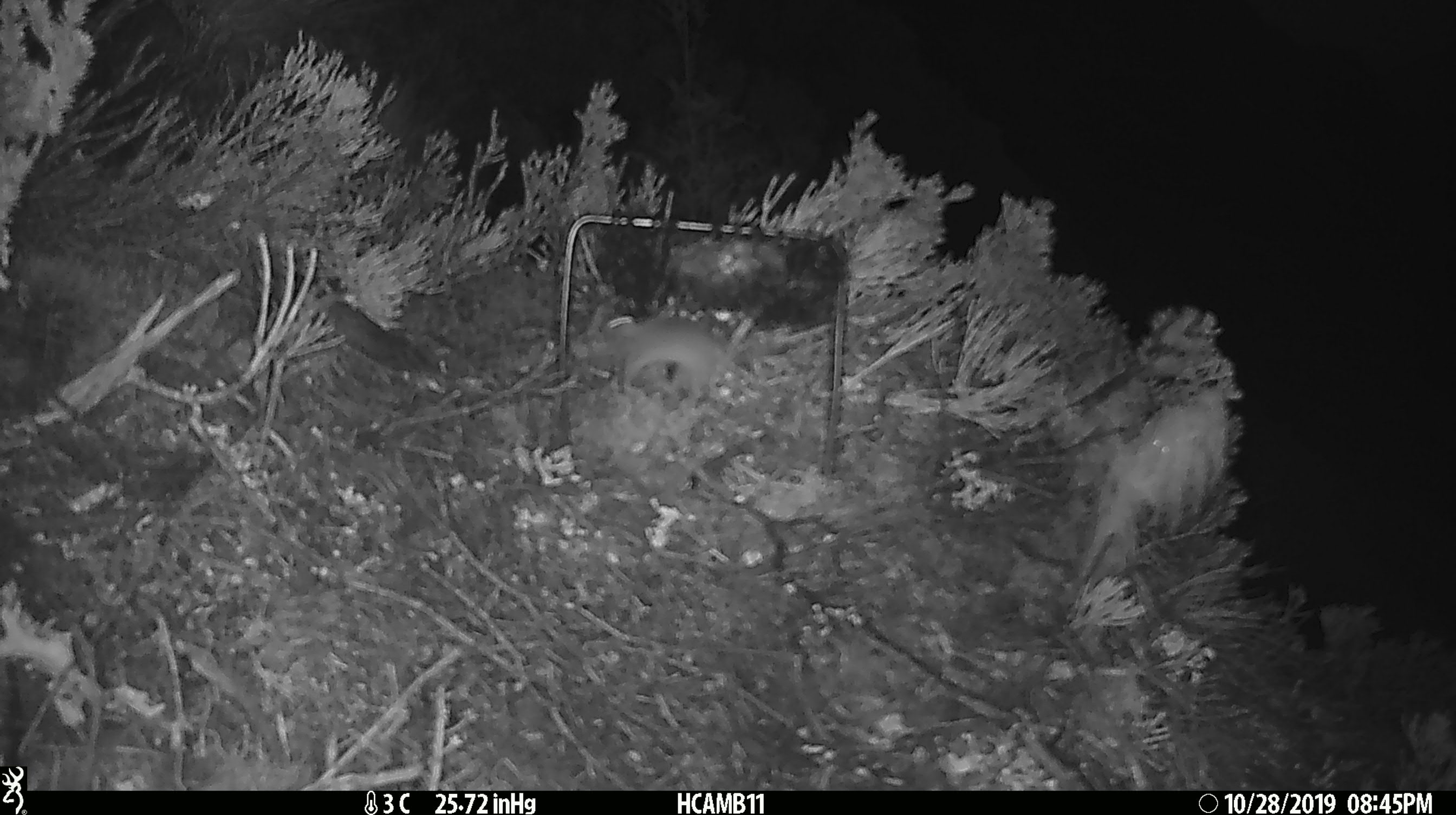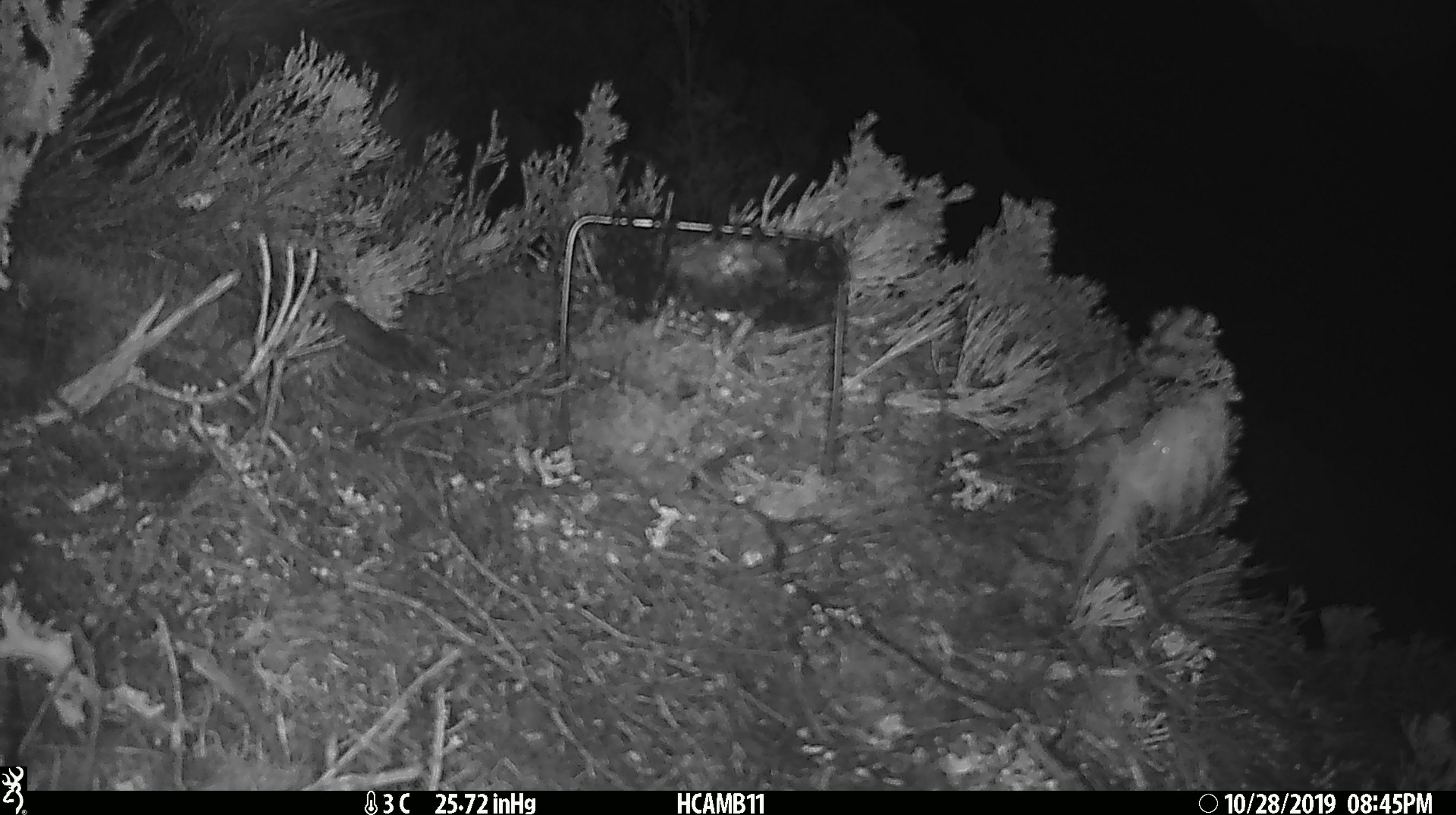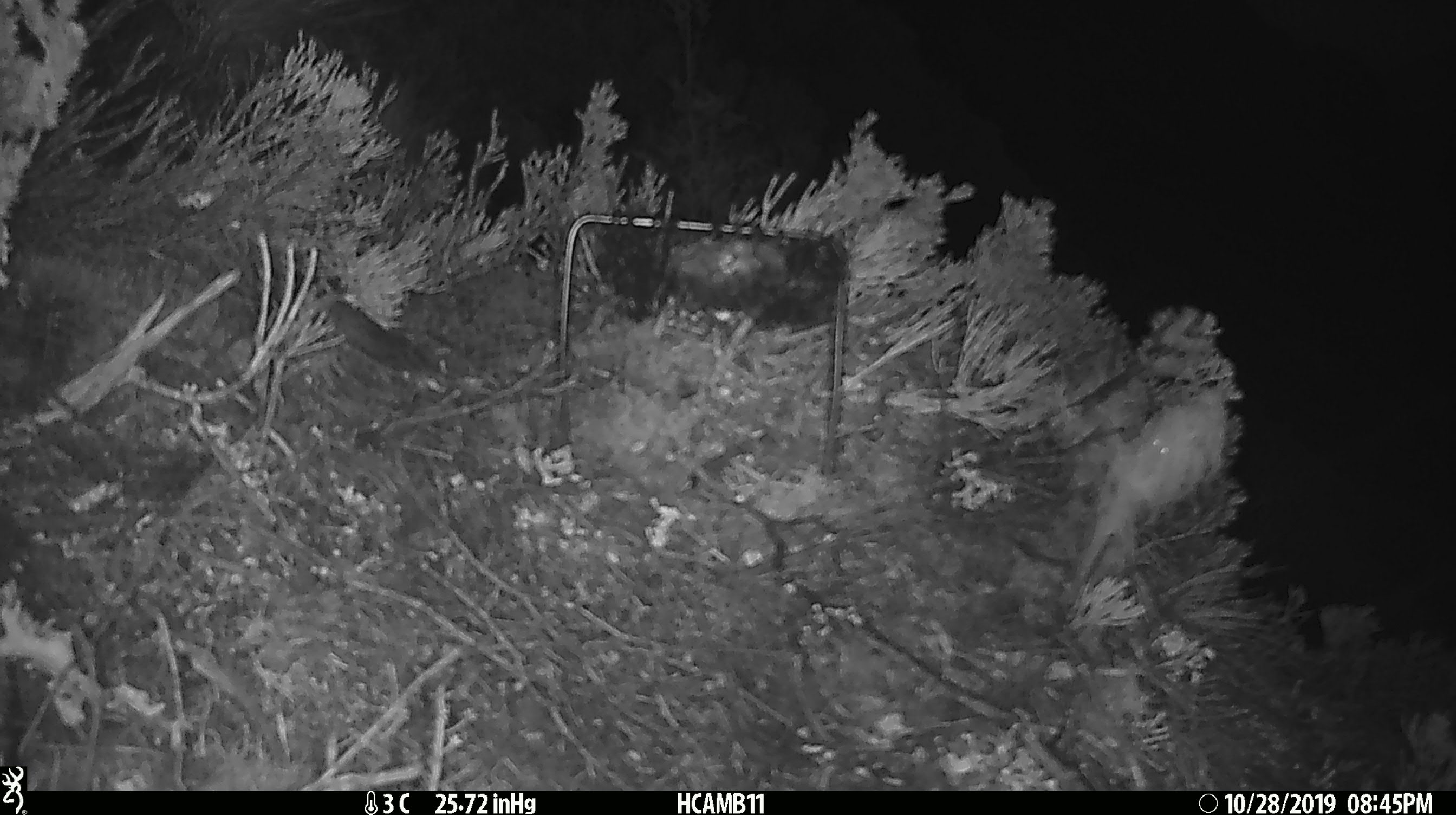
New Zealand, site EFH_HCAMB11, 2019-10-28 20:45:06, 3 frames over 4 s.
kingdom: Animalia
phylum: Chordata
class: Mammalia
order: Rodentia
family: Muridae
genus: Mus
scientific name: Mus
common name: mouse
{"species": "mouse (Mus)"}